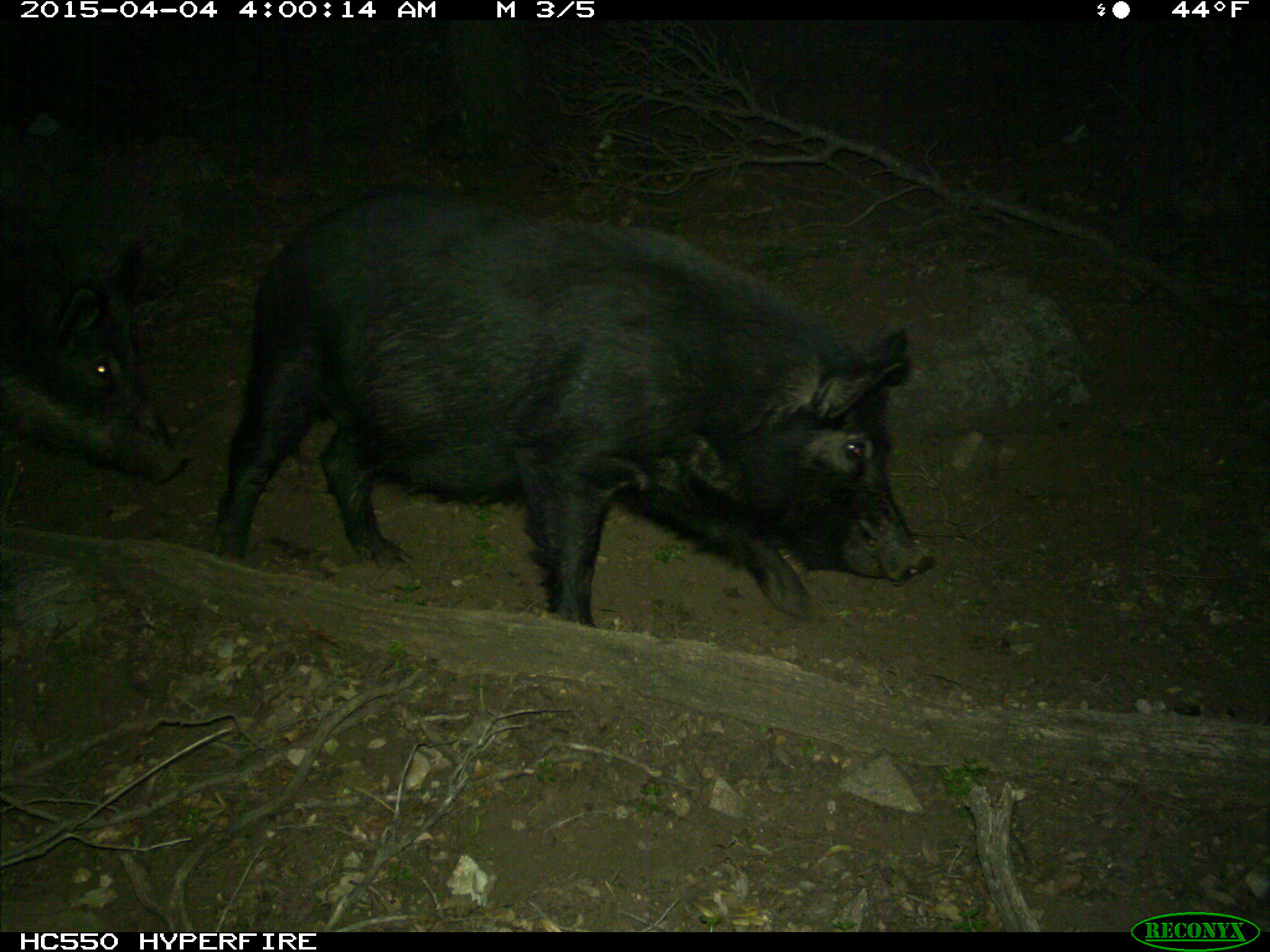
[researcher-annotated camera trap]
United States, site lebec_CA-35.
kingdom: Animalia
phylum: Chordata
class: Mammalia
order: Artiodactyla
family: Suidae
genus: Sus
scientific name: Sus scrofa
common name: wild boar